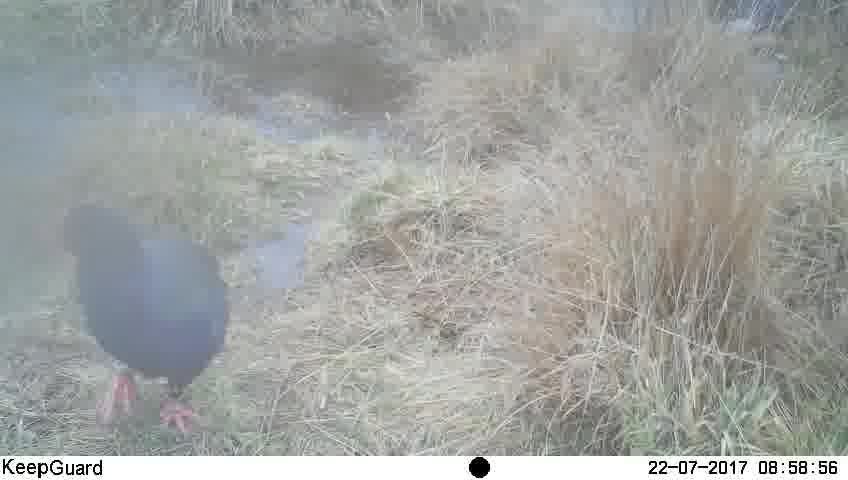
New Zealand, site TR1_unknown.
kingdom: Animalia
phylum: Chordata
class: Aves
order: Gruiformes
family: Rallidae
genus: Porphyrio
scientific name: Porphyrio mantelli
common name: takahe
Takahe (Porphyrio mantelli).